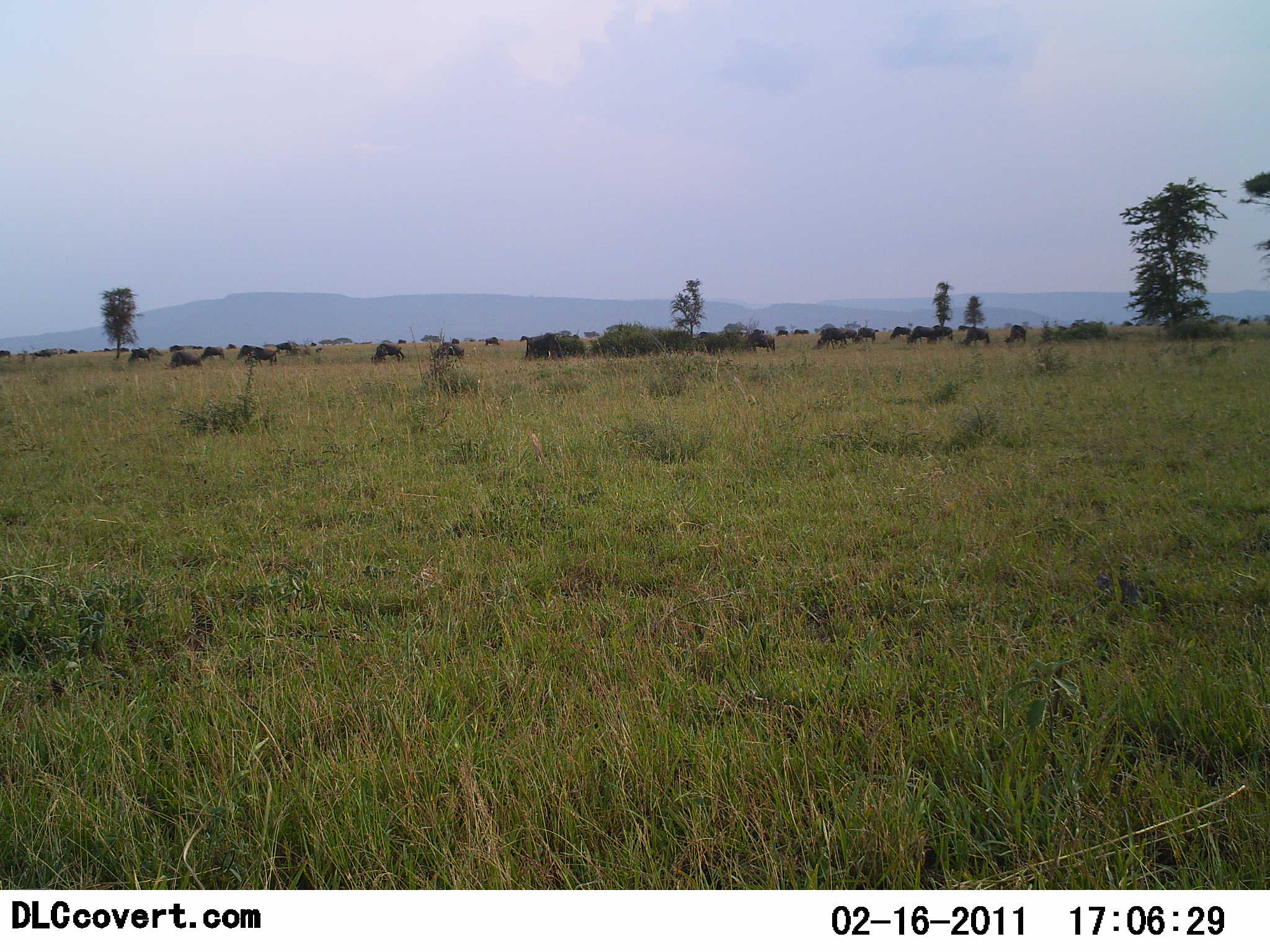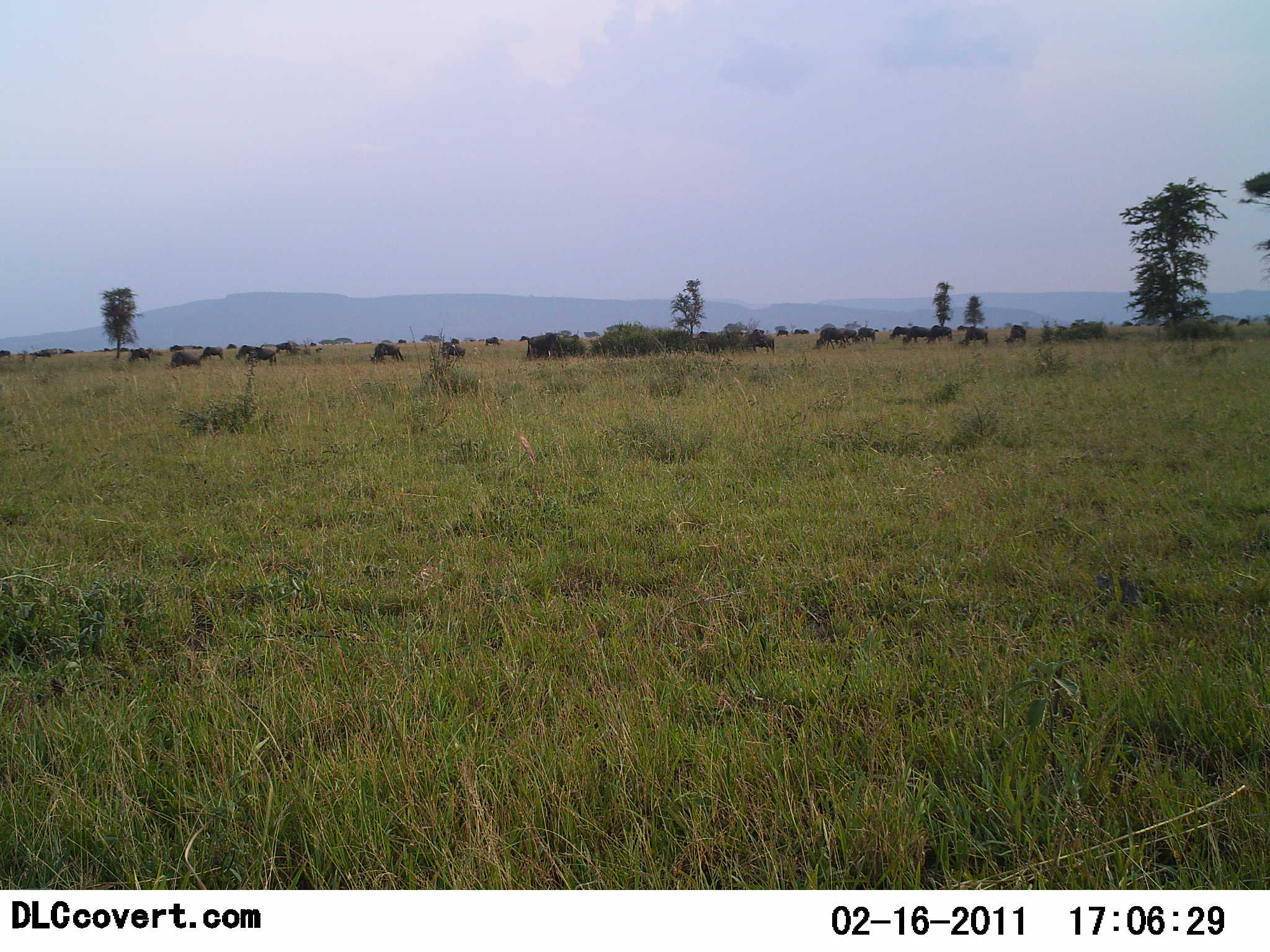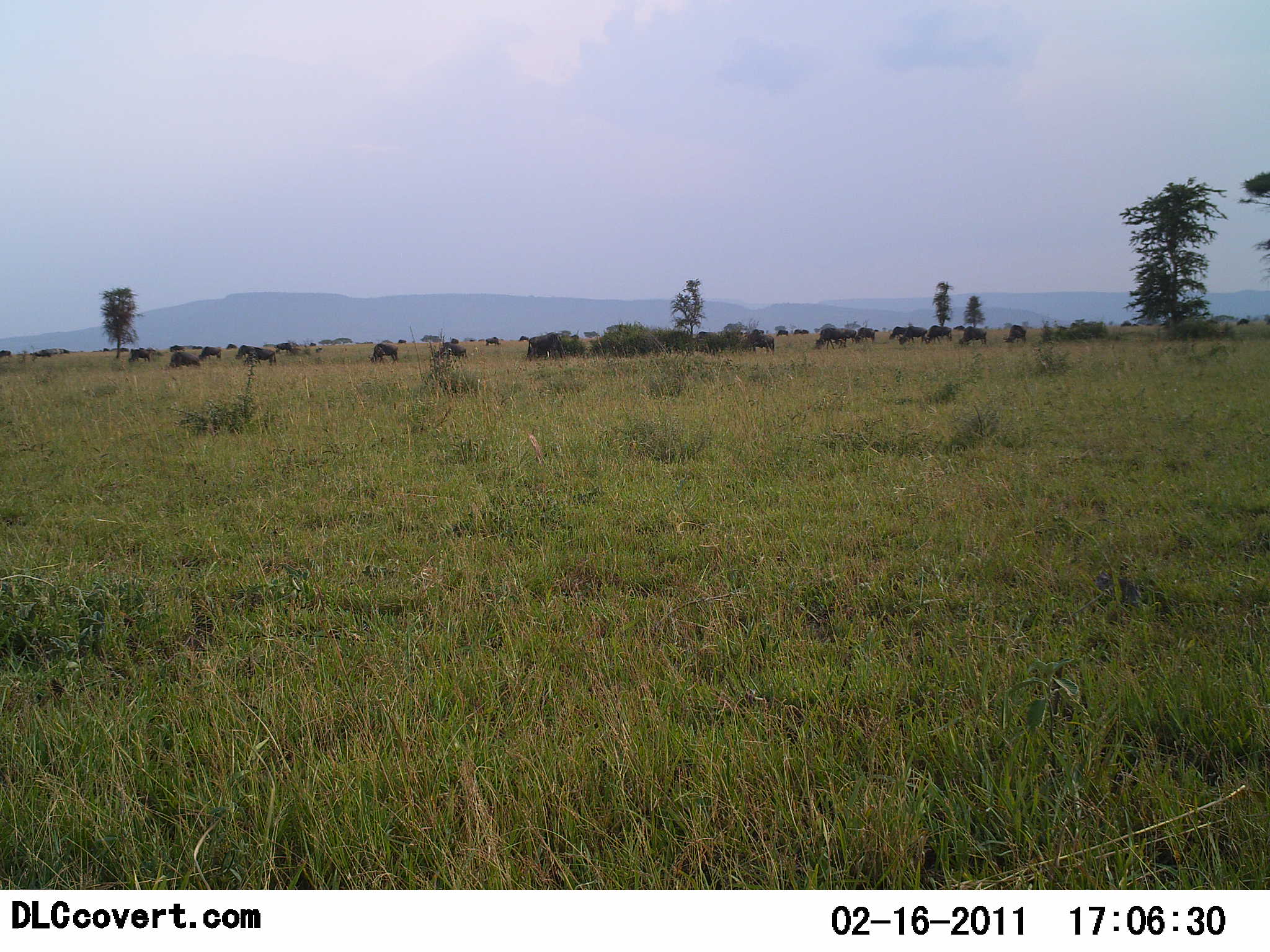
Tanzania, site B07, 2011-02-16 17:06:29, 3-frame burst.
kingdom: Animalia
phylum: Chordata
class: Mammalia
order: Artiodactyla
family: Bovidae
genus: Connochaetes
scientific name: Connochaetes taurinus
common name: blue wildebeest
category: wildebeest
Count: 11-50.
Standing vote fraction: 31%.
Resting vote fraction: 0%.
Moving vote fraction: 31%.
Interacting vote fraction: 8%.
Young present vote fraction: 0%.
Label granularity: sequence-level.